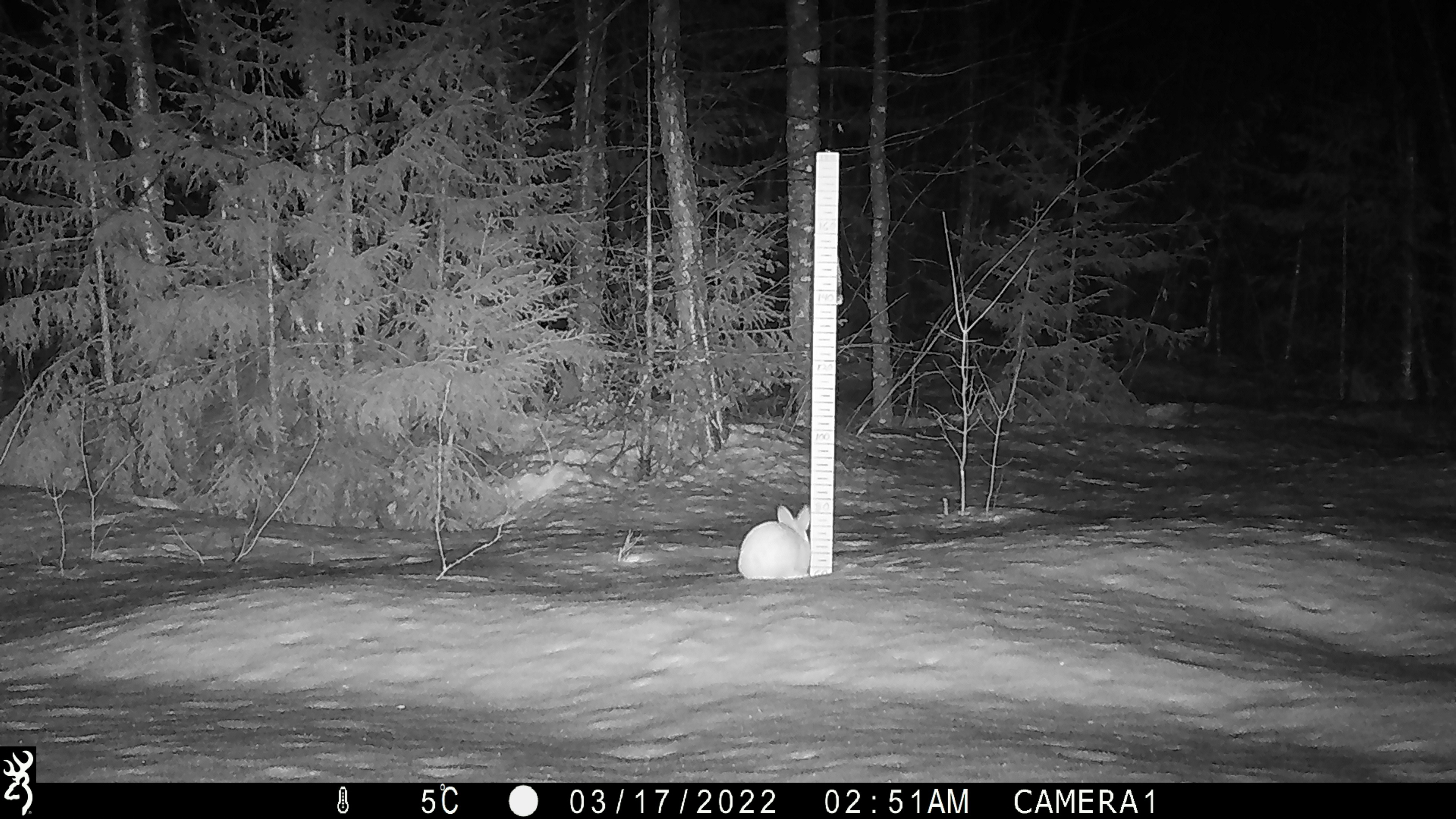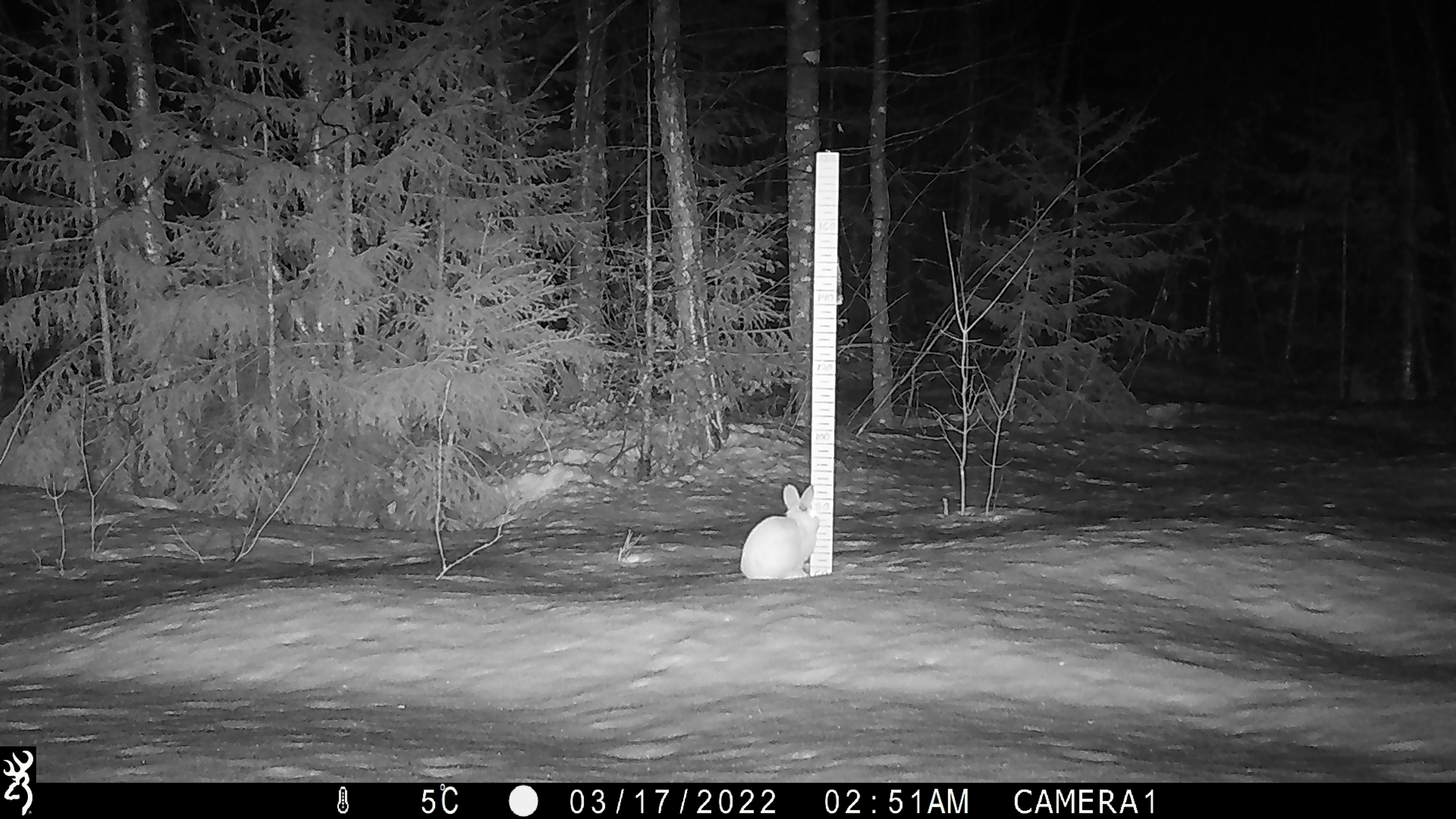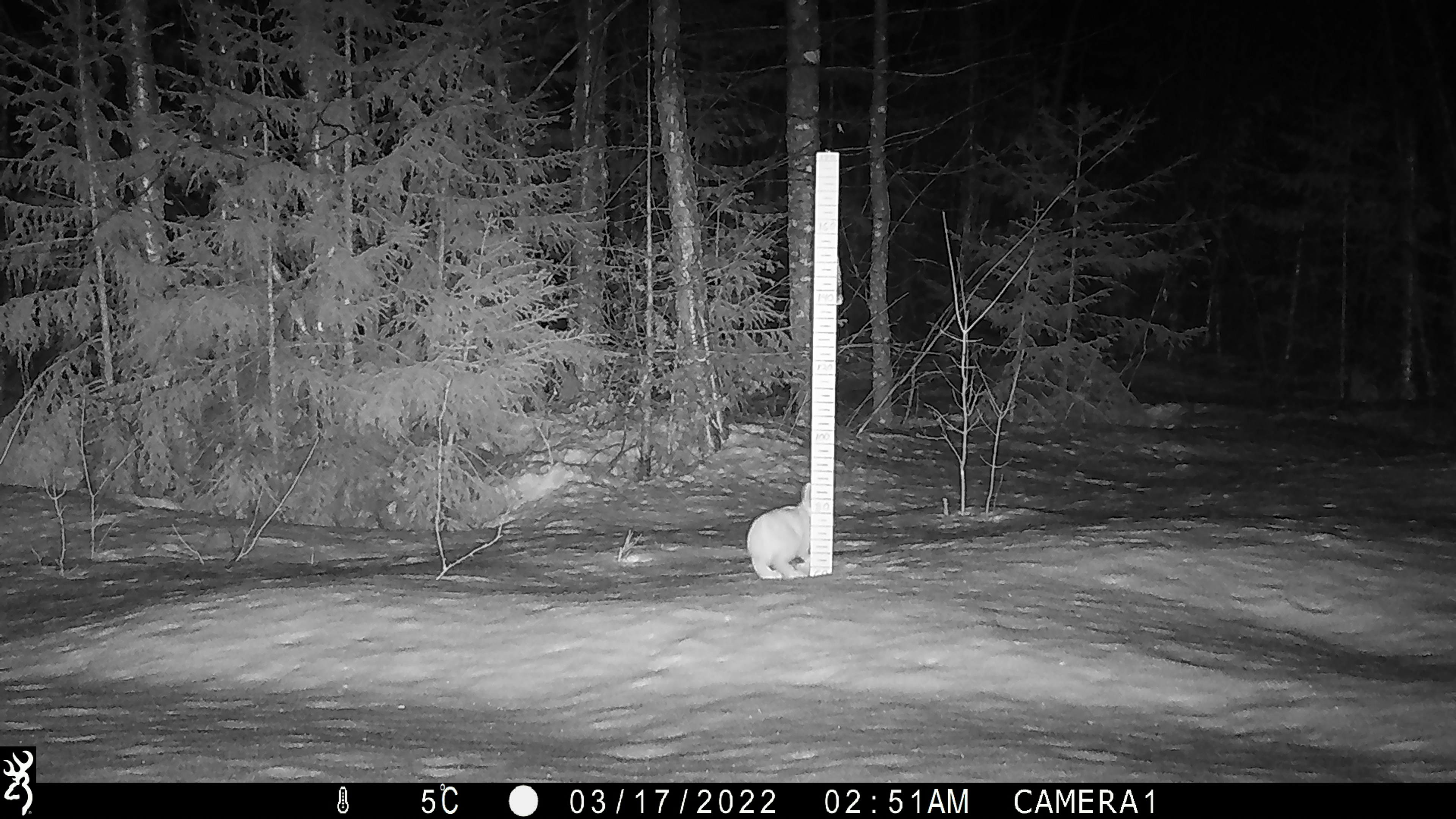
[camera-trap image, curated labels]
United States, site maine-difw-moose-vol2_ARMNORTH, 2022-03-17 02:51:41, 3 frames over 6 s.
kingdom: Animalia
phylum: Chordata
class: Mammalia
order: Lagomorpha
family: Leporidae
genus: Lepus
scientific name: Lepus americanus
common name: snowshoe hare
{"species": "snowshoe hare (Lepus americanus)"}